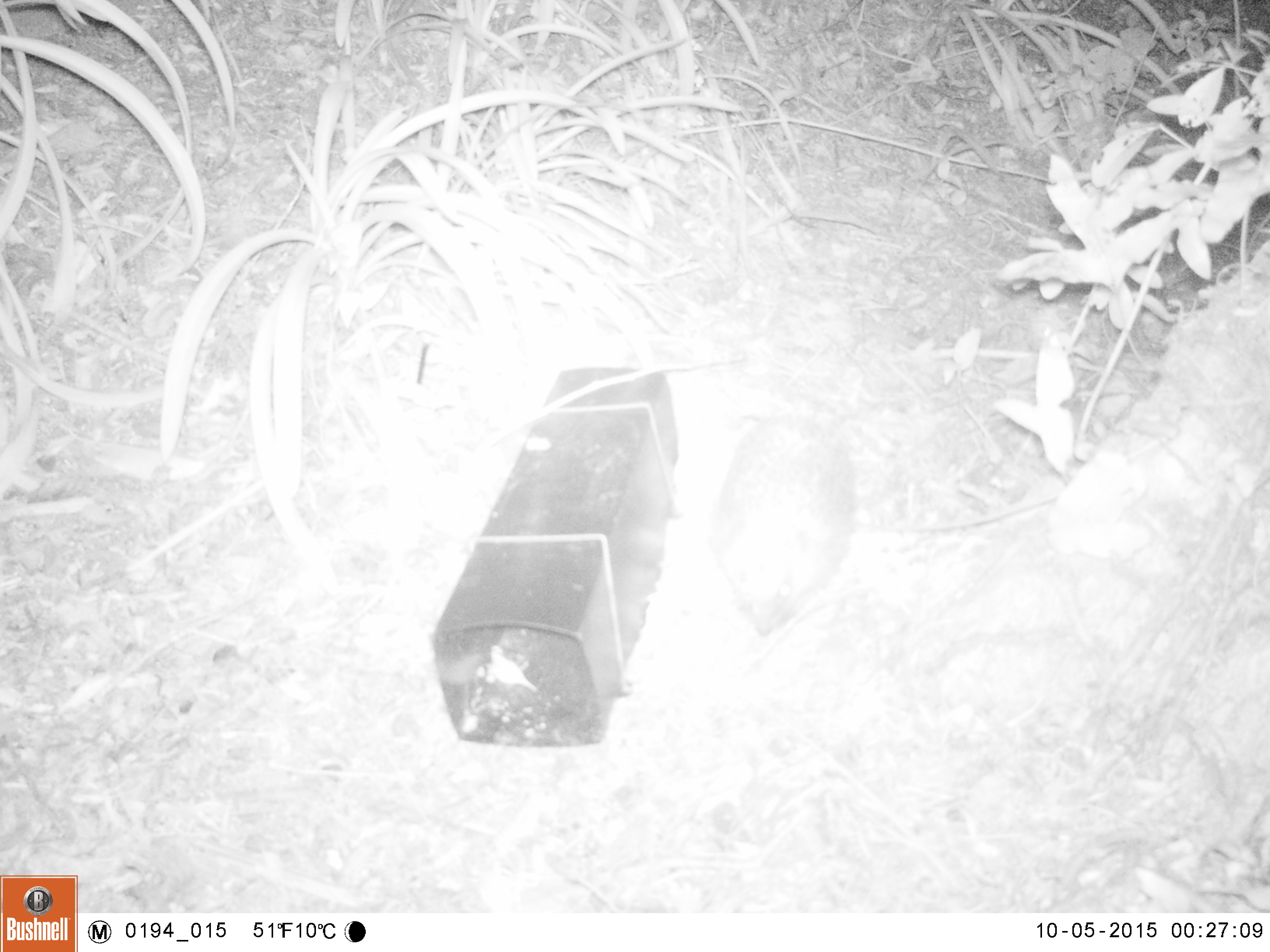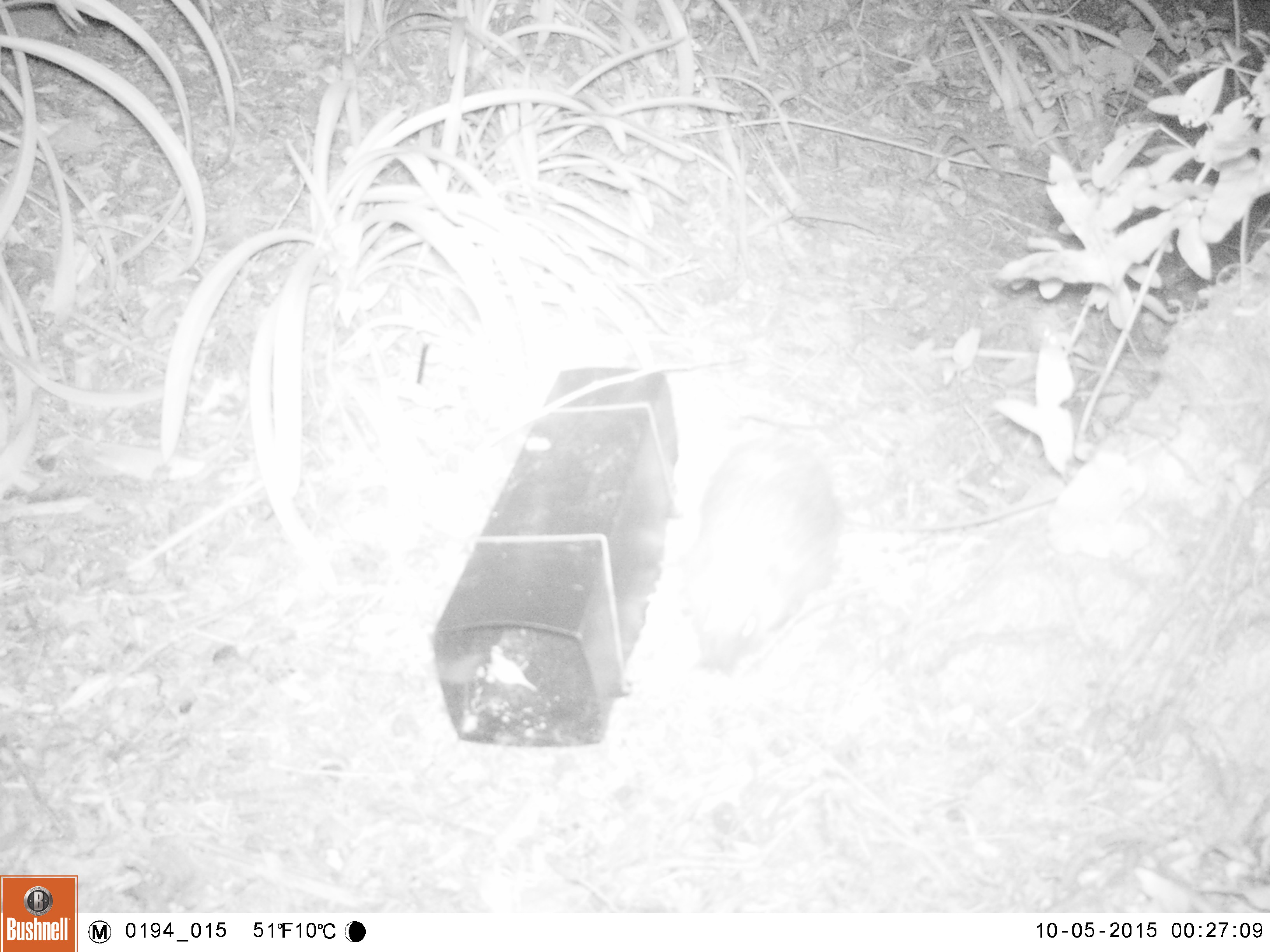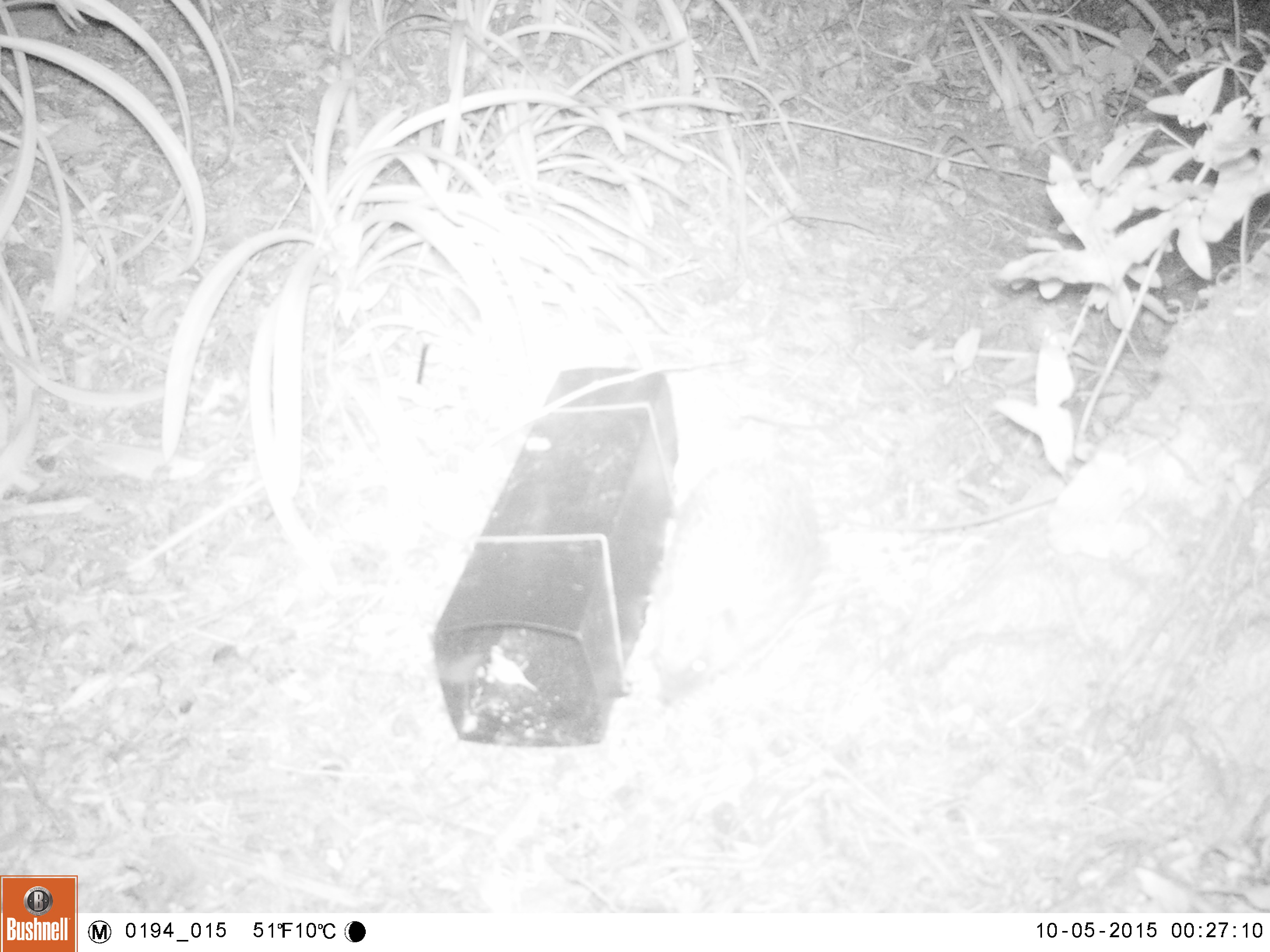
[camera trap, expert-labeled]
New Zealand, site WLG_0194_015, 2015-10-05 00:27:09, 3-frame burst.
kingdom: Animalia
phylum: Chordata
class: Mammalia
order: Eulipotyphla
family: Erinaceidae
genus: Erinaceus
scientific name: Erinaceus europaeus europaeus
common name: european hedgehog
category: hedgehog